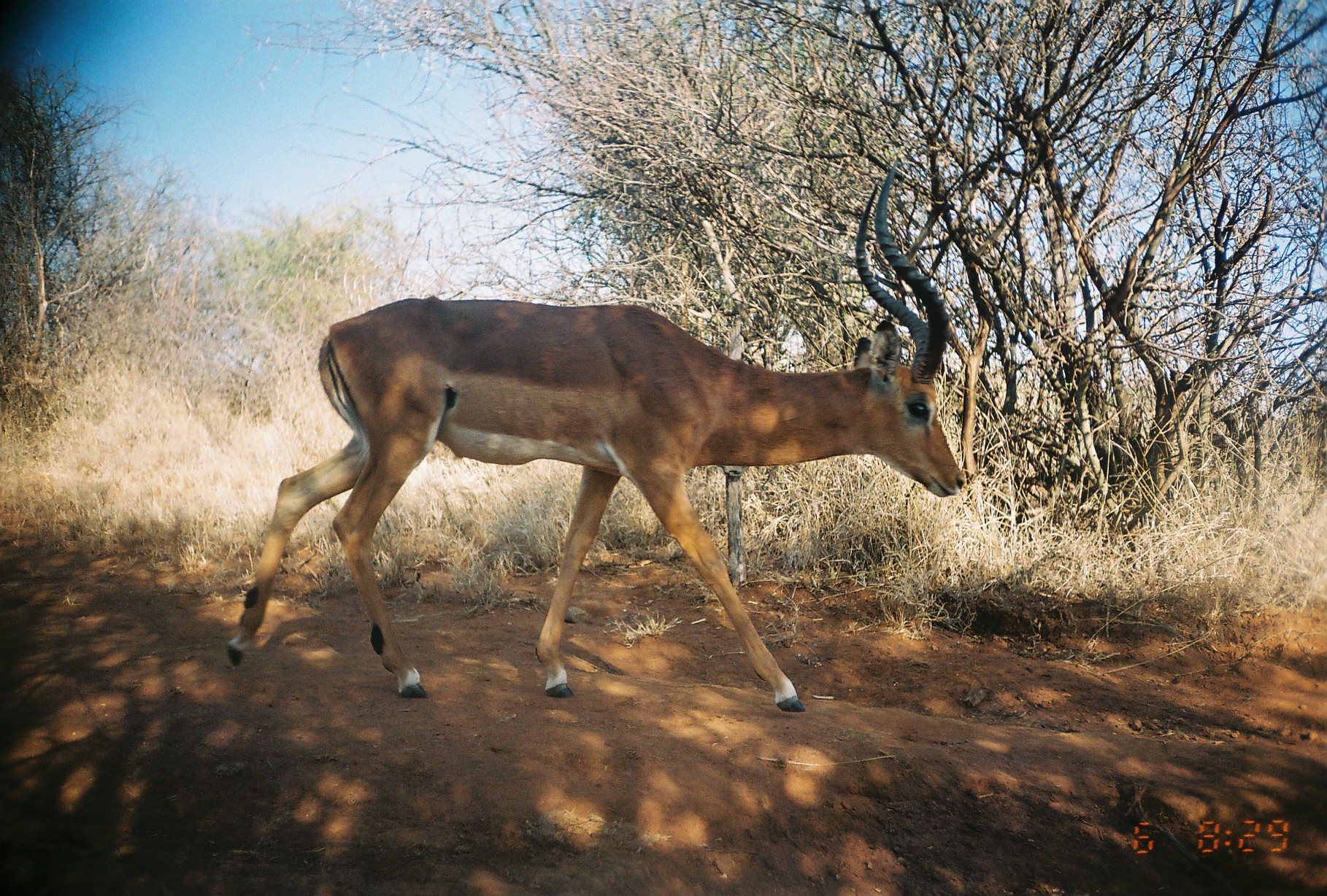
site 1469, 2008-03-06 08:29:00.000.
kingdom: Animalia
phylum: Chordata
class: Mammalia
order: Artiodactyla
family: Bovidae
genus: Aepyceros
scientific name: Aepyceros melampus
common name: impala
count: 1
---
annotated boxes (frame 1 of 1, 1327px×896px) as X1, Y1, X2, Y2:
aepyceros melampus: 225, 150, 966, 713